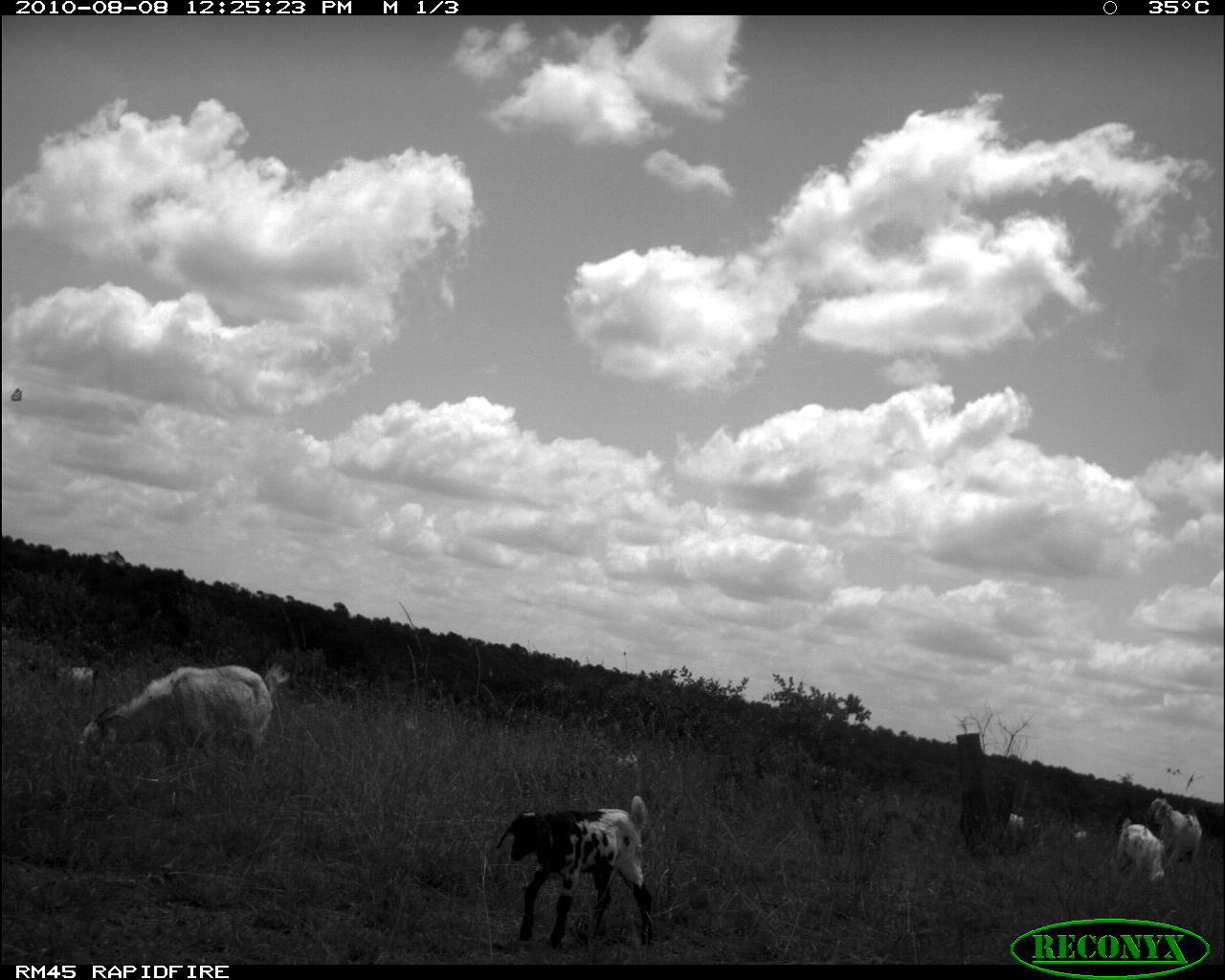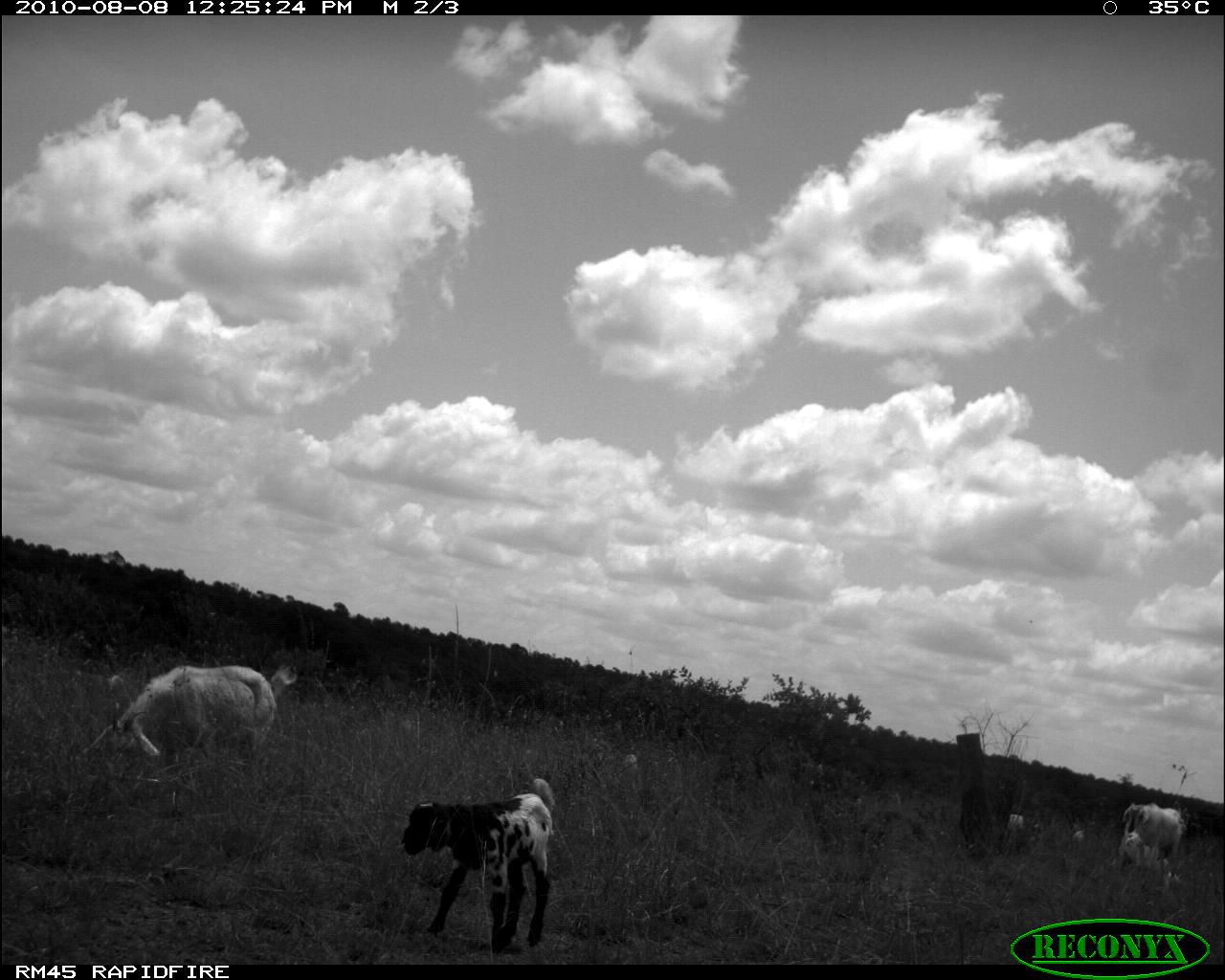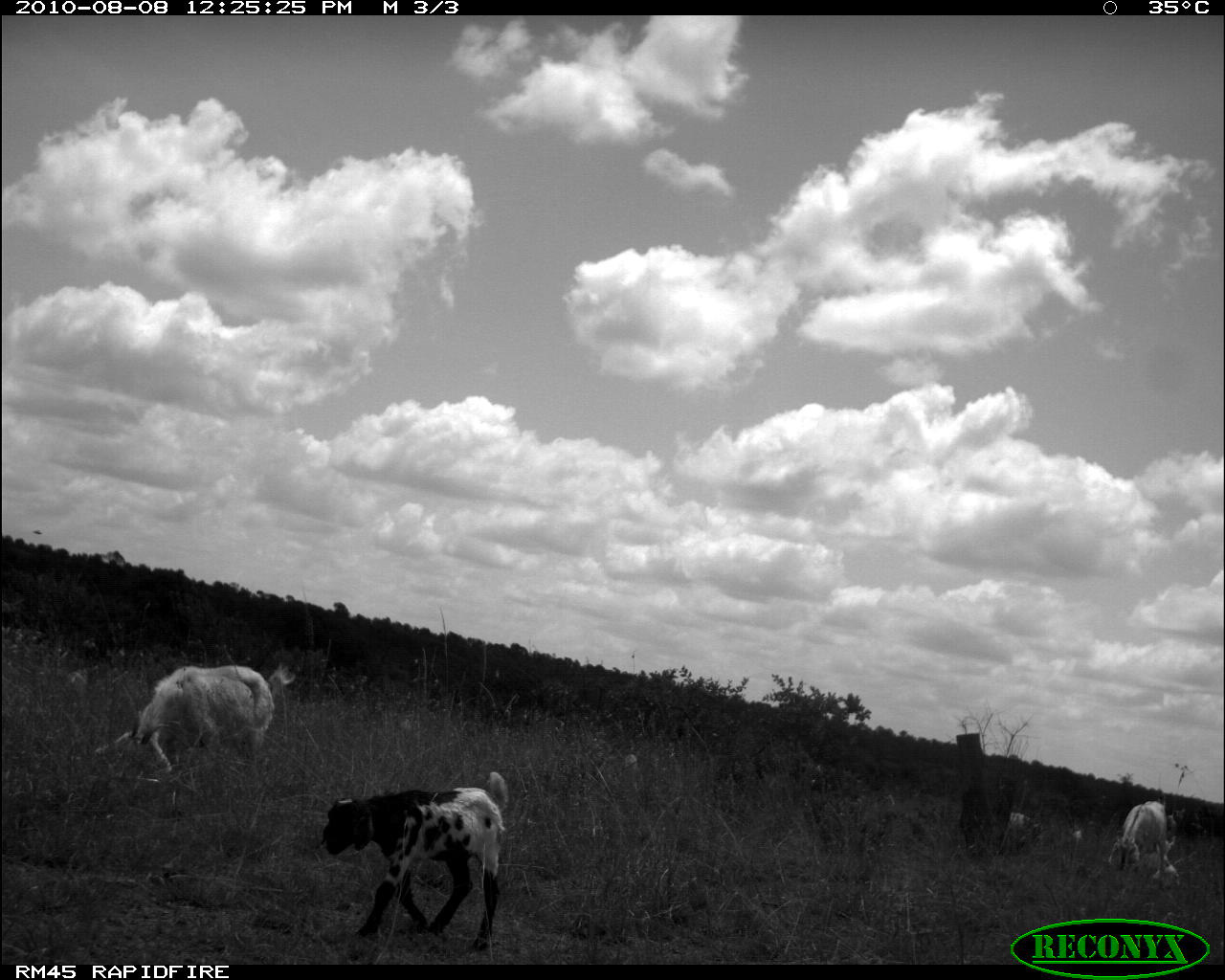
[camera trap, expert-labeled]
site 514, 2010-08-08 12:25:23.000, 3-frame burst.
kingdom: Animalia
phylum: Chordata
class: Mammalia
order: Artiodactyla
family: Bovidae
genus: Capra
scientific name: Capra aegagrus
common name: wild goat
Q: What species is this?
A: Capra aegagrus (wild goat).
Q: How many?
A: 7.